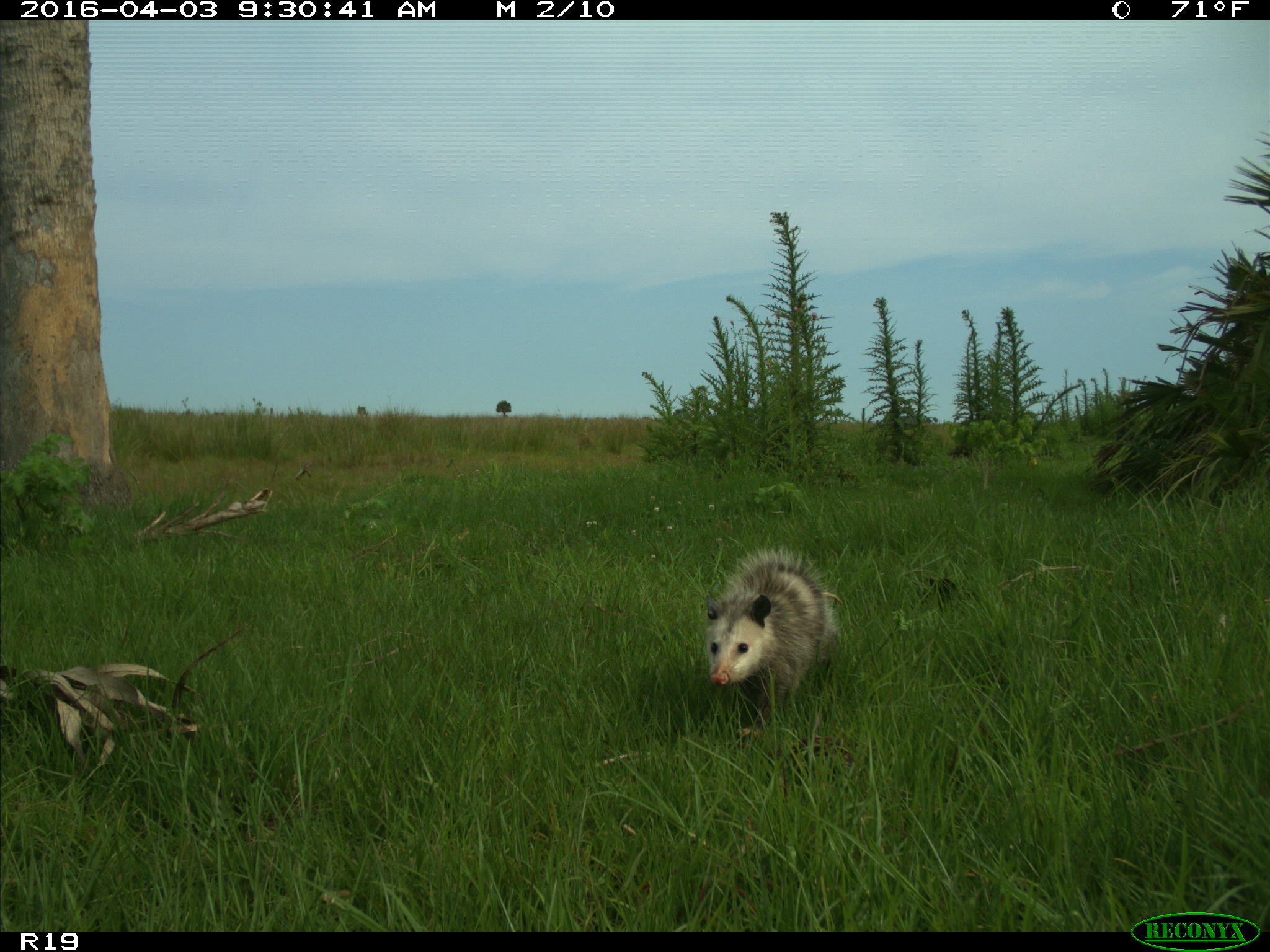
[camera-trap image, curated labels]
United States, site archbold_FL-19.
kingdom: Animalia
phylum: Chordata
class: Mammalia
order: Didelphimorphia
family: Didelphidae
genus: Didelphis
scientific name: Didelphis virginiana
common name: virginia opossum